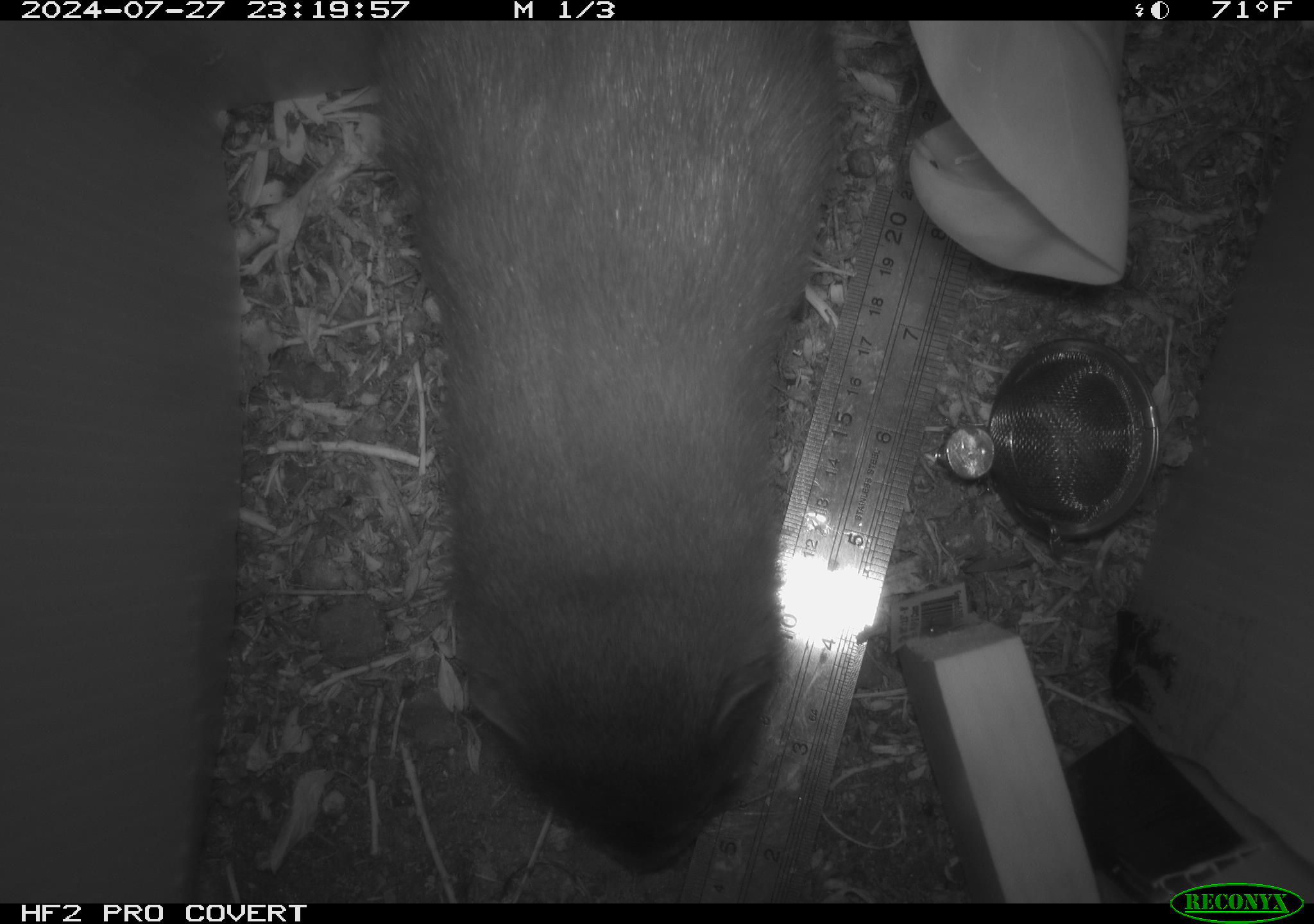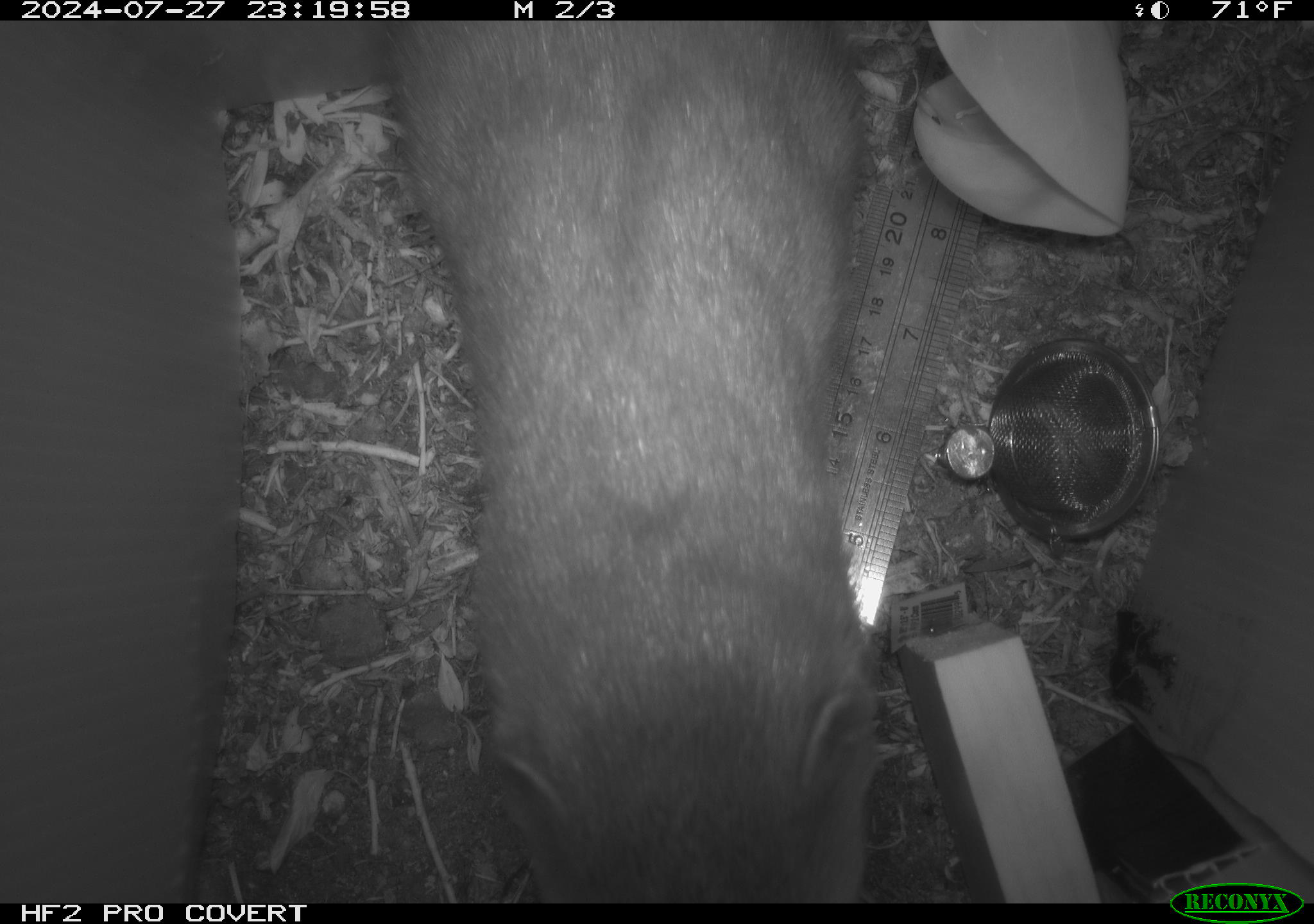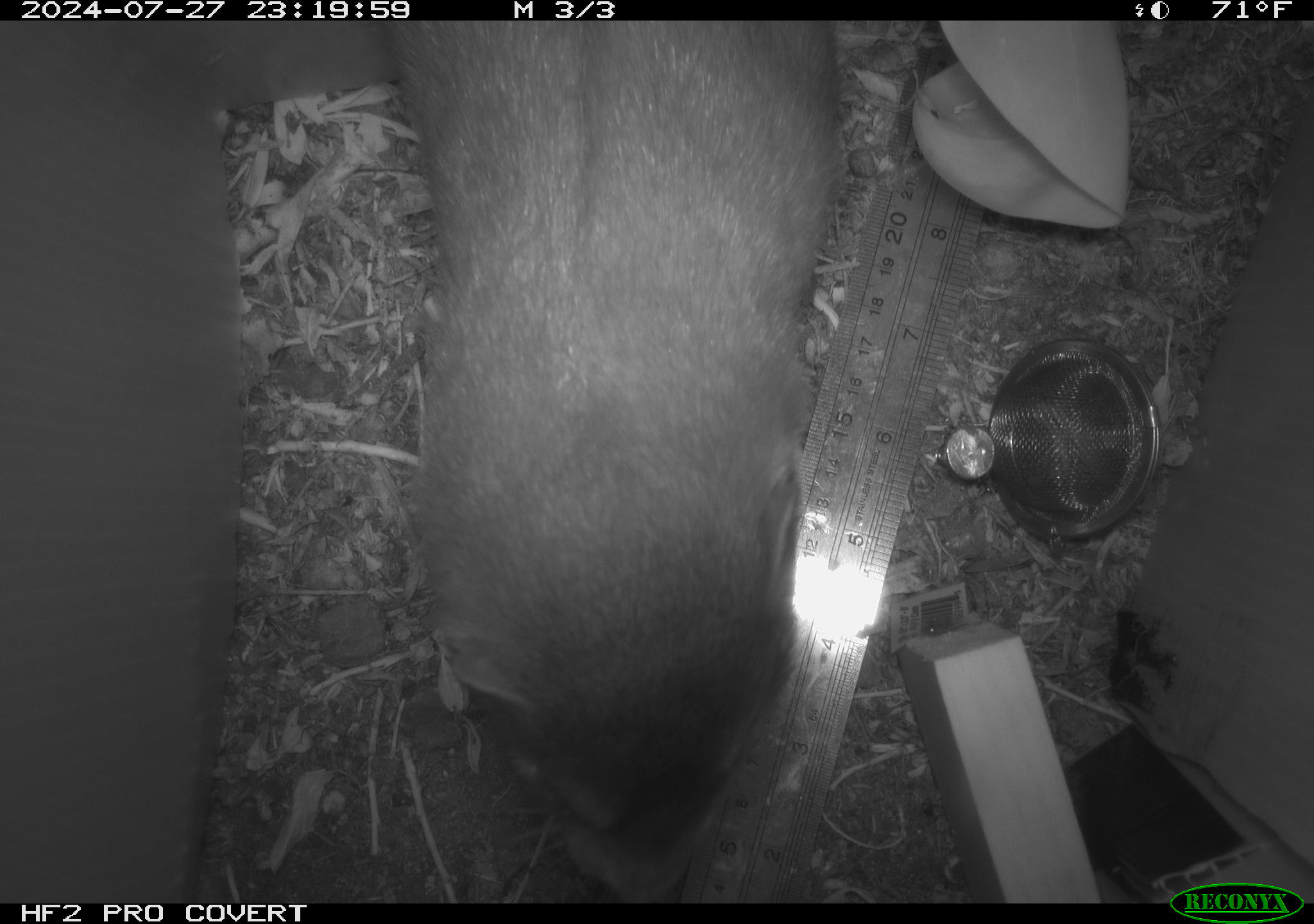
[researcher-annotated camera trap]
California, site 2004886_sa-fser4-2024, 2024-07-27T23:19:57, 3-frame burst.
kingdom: Animalia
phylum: Chordata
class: Mammalia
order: Carnivora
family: Mustelidae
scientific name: Mustelidae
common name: weasel family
Weasel family (Mustelidae).